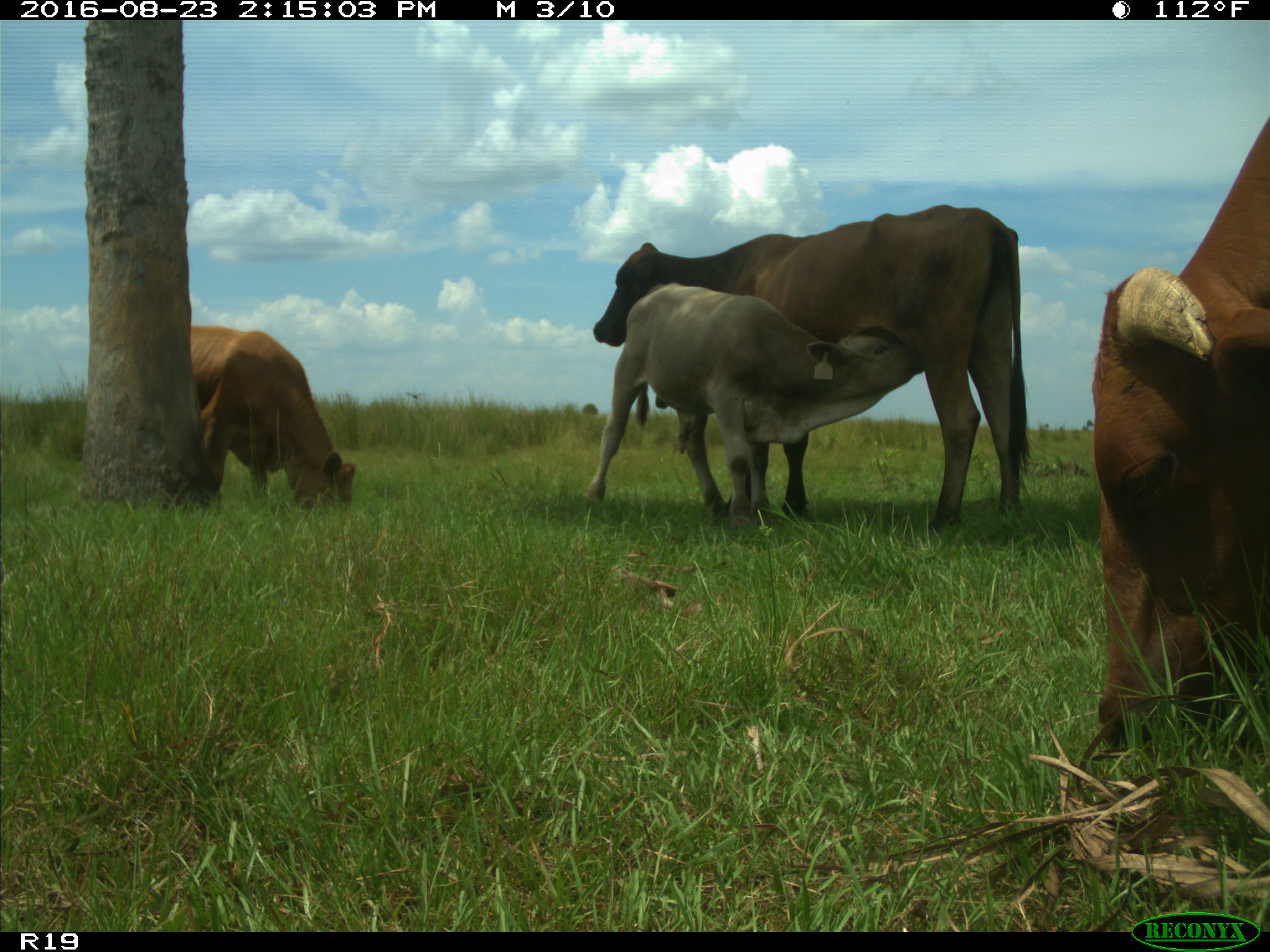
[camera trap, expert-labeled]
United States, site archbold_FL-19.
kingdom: Animalia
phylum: Chordata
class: Mammalia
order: Artiodactyla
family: Bovidae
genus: Bos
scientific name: Bos taurus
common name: domestic cow